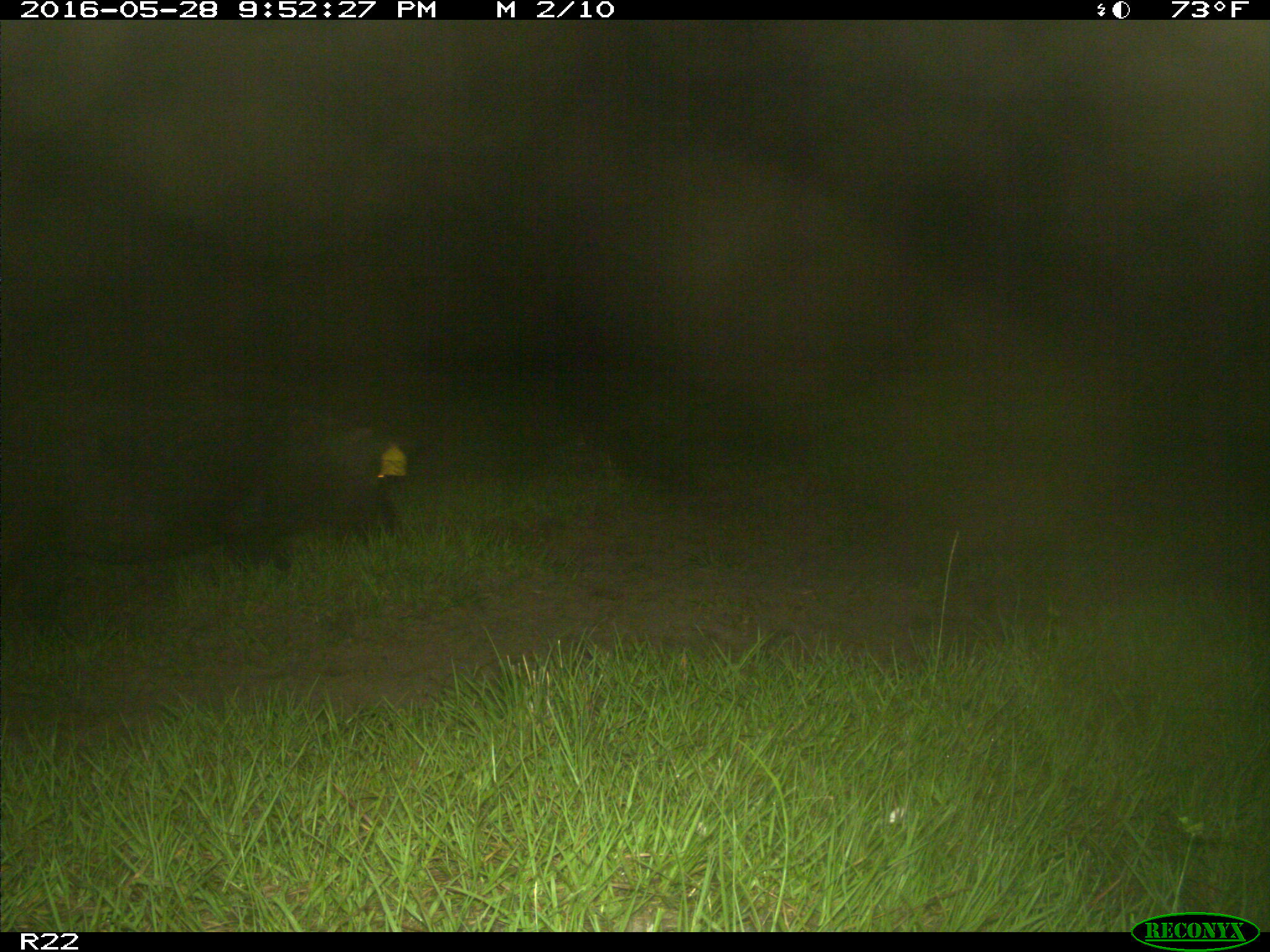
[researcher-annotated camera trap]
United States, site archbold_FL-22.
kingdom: Animalia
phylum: Chordata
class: Mammalia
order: Artiodactyla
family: Suidae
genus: Sus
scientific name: Sus scrofa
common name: wild boar